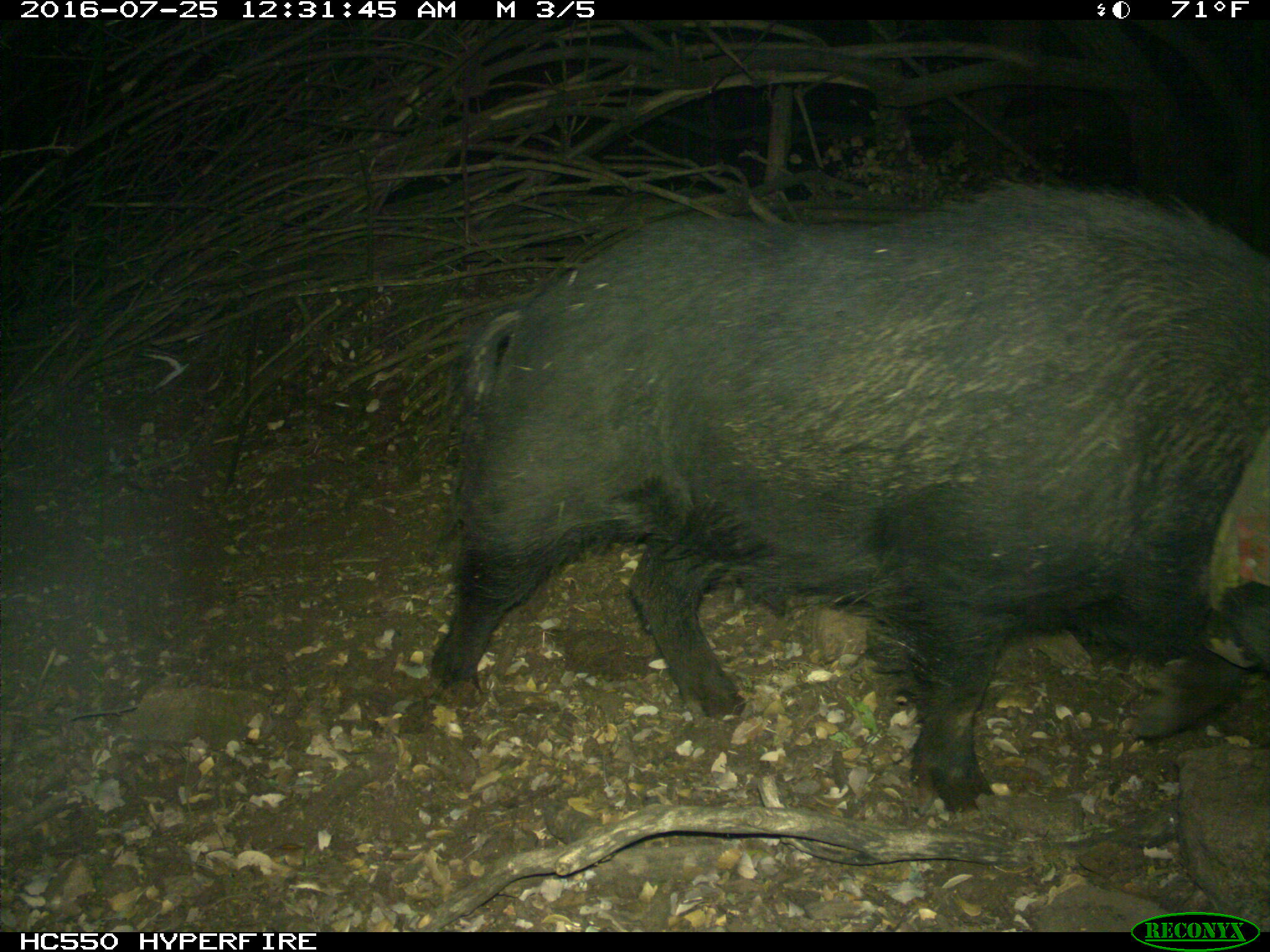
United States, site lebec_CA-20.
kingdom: Animalia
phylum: Chordata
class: Mammalia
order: Artiodactyla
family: Suidae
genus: Sus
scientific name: Sus scrofa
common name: wild boar